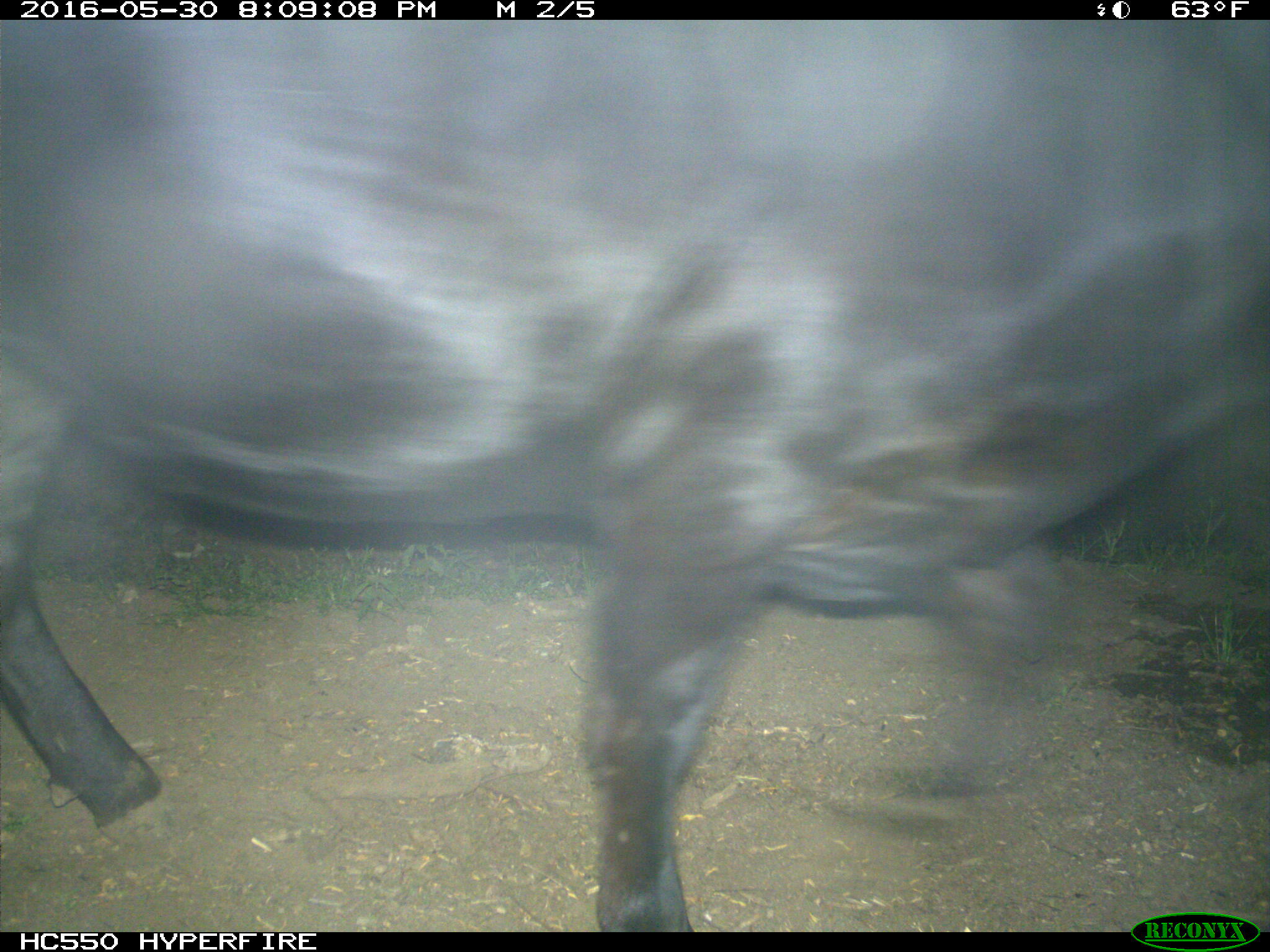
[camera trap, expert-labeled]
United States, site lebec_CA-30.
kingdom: Animalia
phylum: Chordata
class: Mammalia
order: Artiodactyla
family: Bovidae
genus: Bos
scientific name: Bos taurus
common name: domestic cow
Bos taurus (domestic cow).